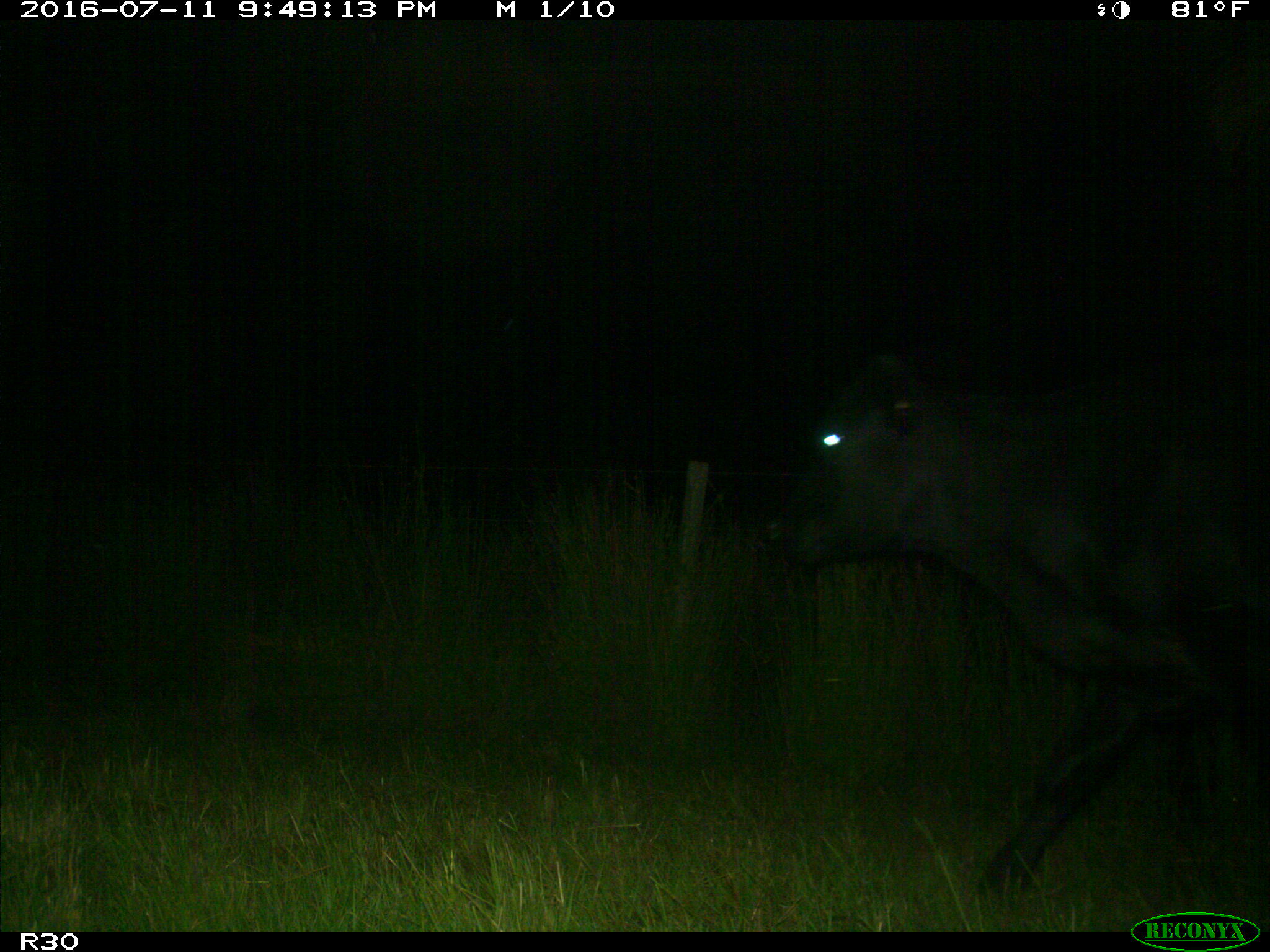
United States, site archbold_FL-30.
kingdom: Animalia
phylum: Chordata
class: Mammalia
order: Artiodactyla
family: Bovidae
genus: Bos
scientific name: Bos taurus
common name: domestic cow